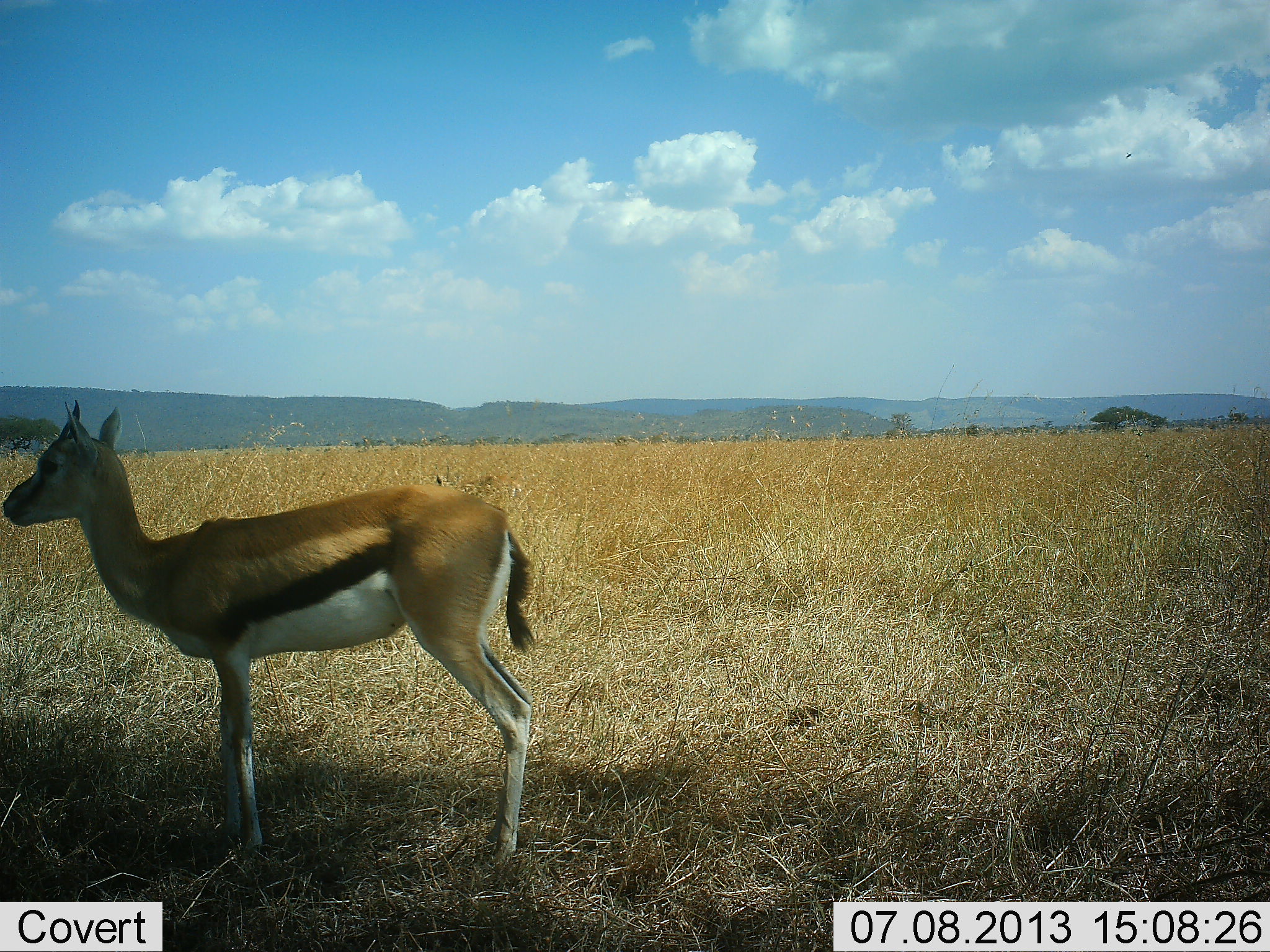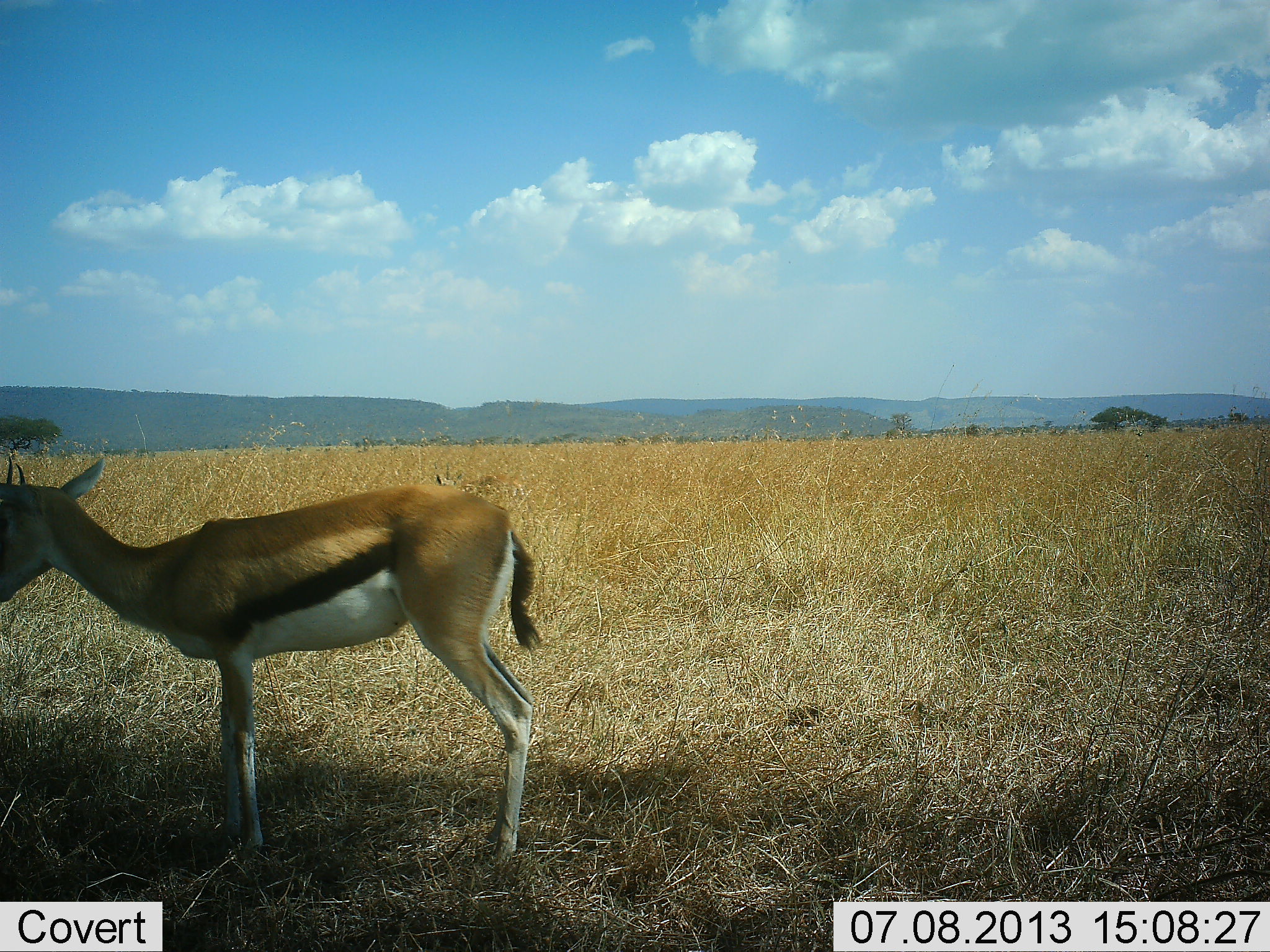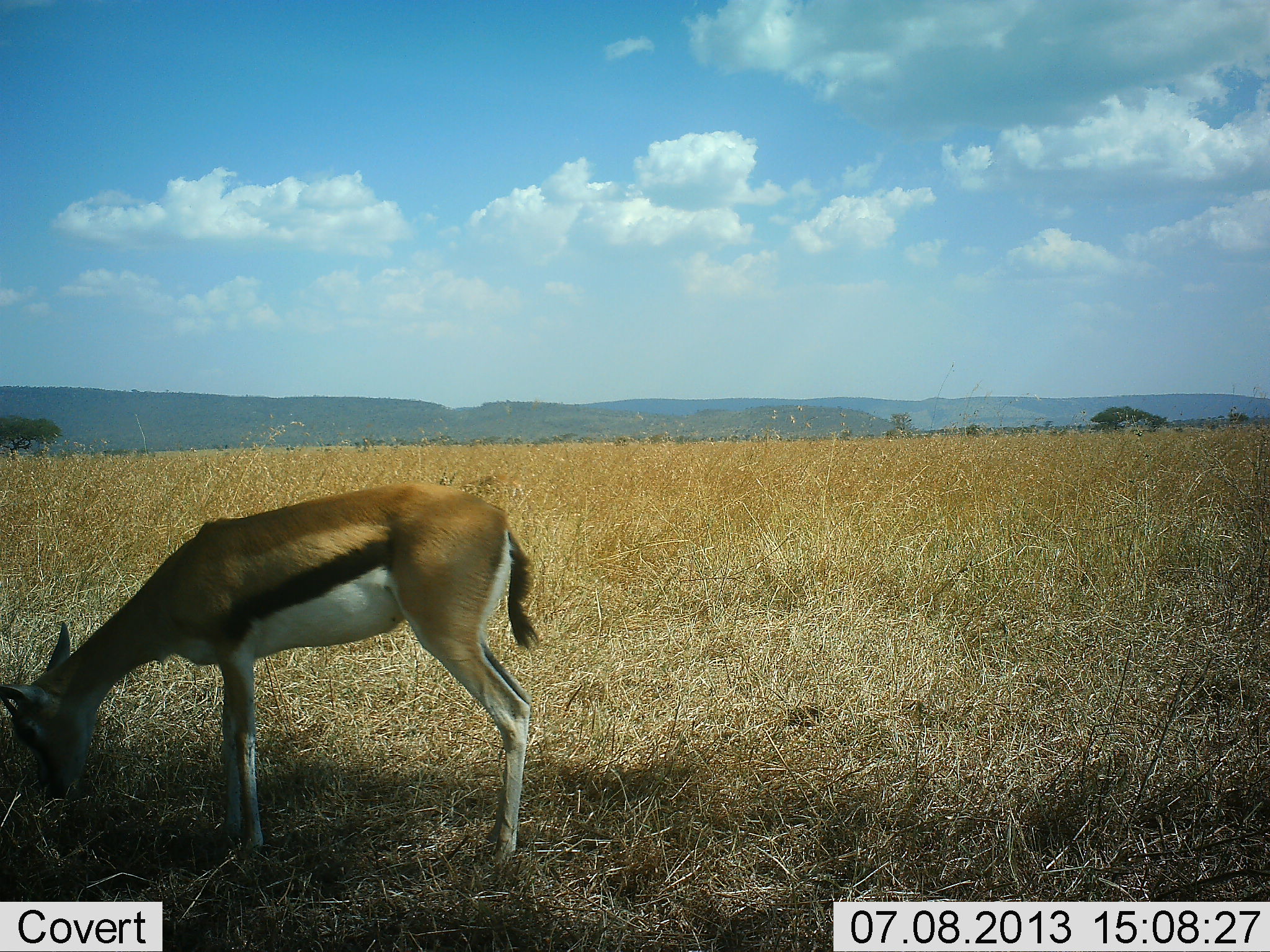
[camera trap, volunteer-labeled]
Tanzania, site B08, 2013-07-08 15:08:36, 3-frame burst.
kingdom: Animalia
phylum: Chordata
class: Mammalia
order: Artiodactyla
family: Bovidae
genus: Eudorcas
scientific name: Eudorcas thomsonii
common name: thomson's gazelle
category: gazellethomsons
Gazellethomsons (thomson's gazelle) (Eudorcas thomsonii), count 1. Behavior (volunteer vote fractions): standing 59%, resting 10%, moving 3%, interacting 0%. Young present (vote fraction): 0%. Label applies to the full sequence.